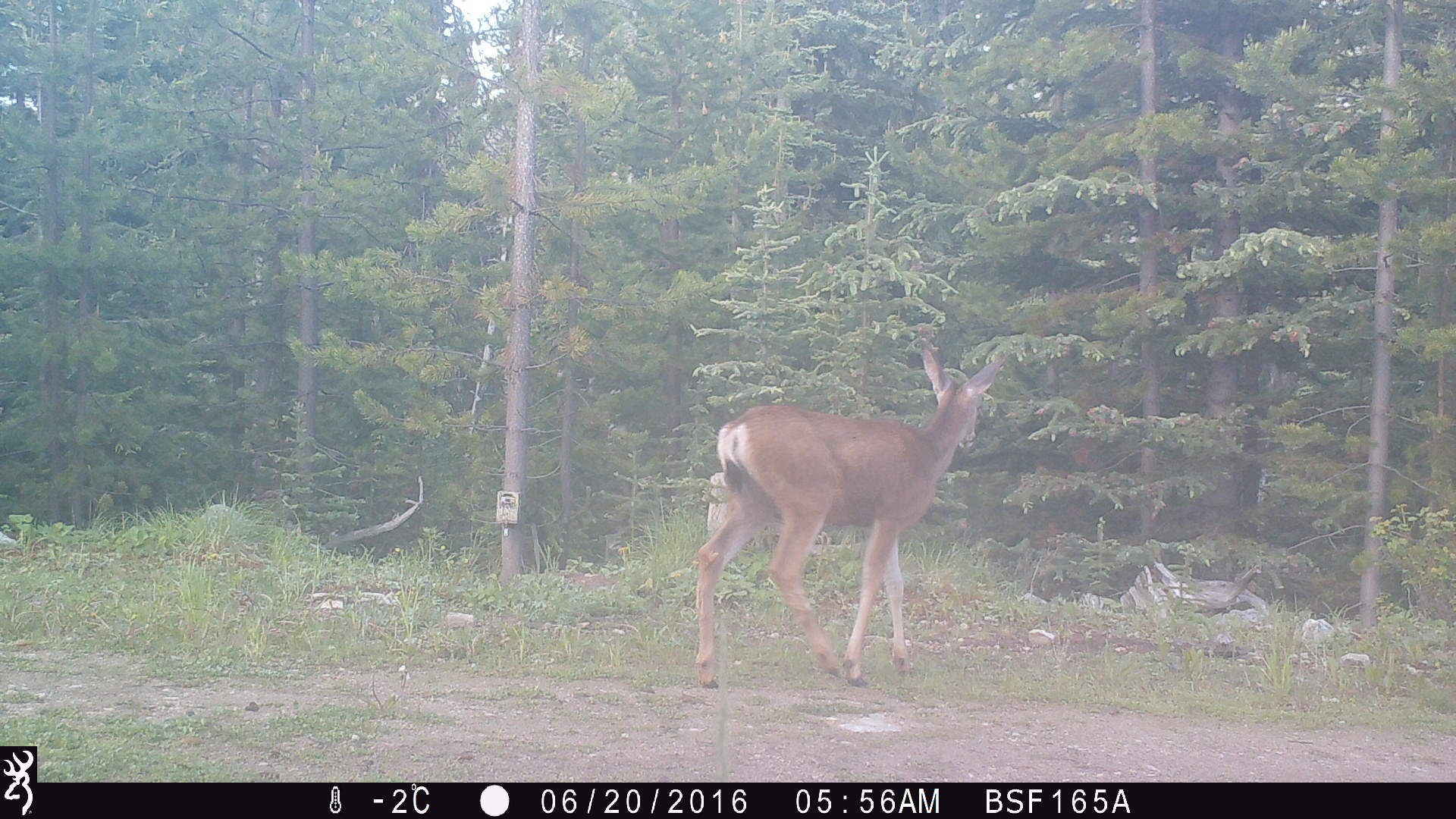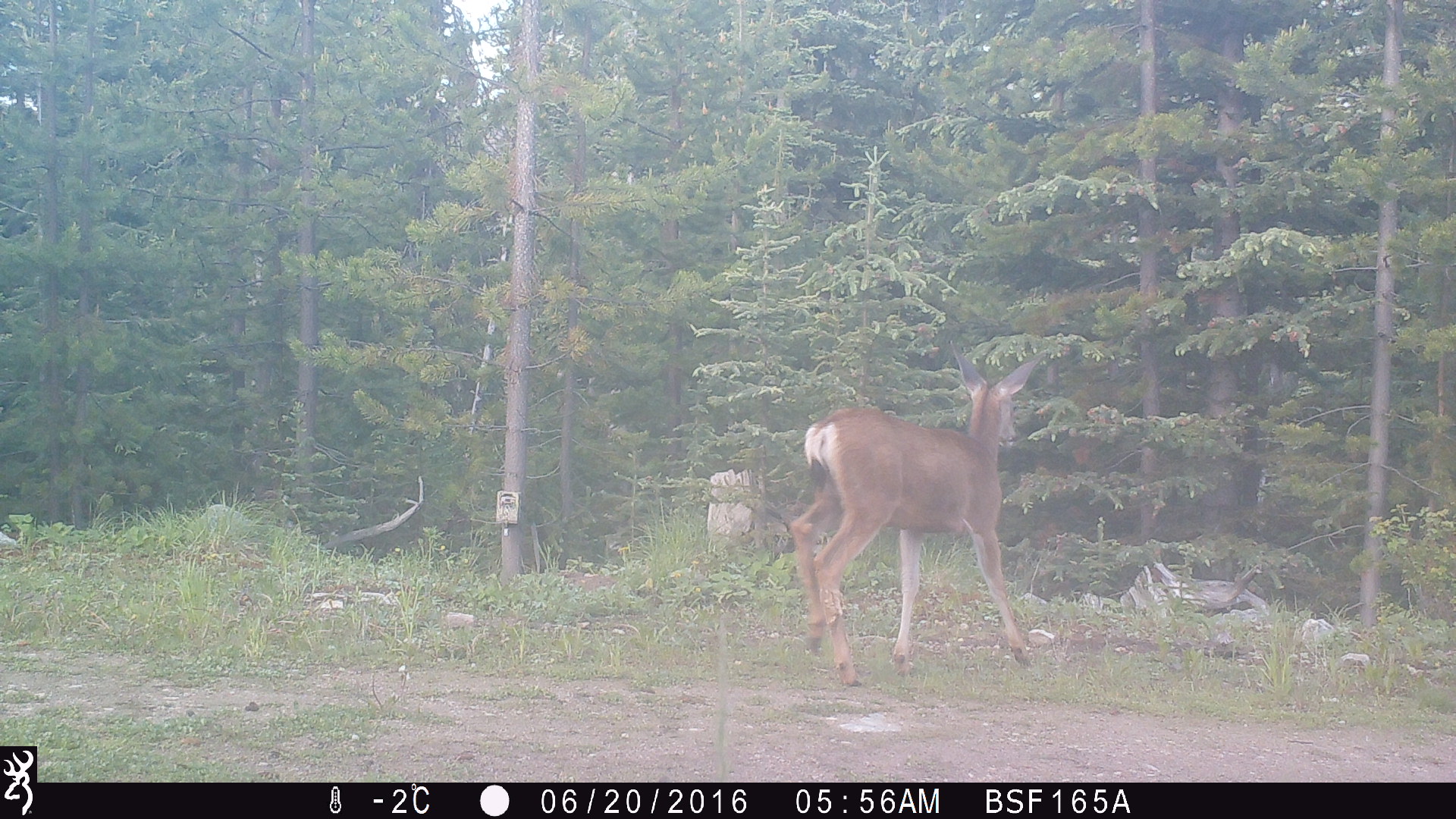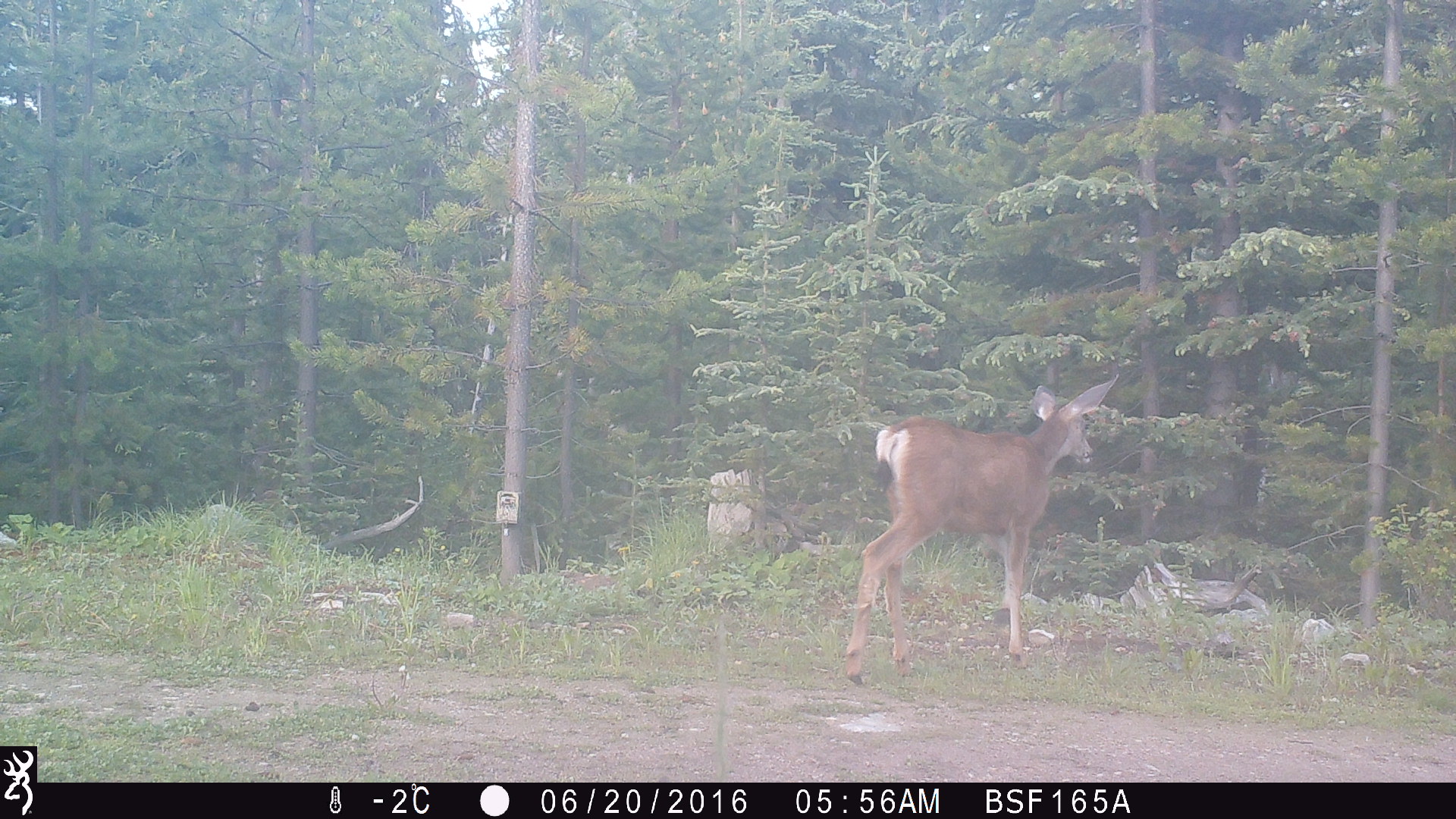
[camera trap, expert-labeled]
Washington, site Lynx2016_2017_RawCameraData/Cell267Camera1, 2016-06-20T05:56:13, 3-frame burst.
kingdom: Animalia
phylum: Chordata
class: Mammalia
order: Artiodactyla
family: Cervidae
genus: Odocoileus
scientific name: Odocoileus hemionus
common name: mule deer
Odocoileus hemionus (mule deer). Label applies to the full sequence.